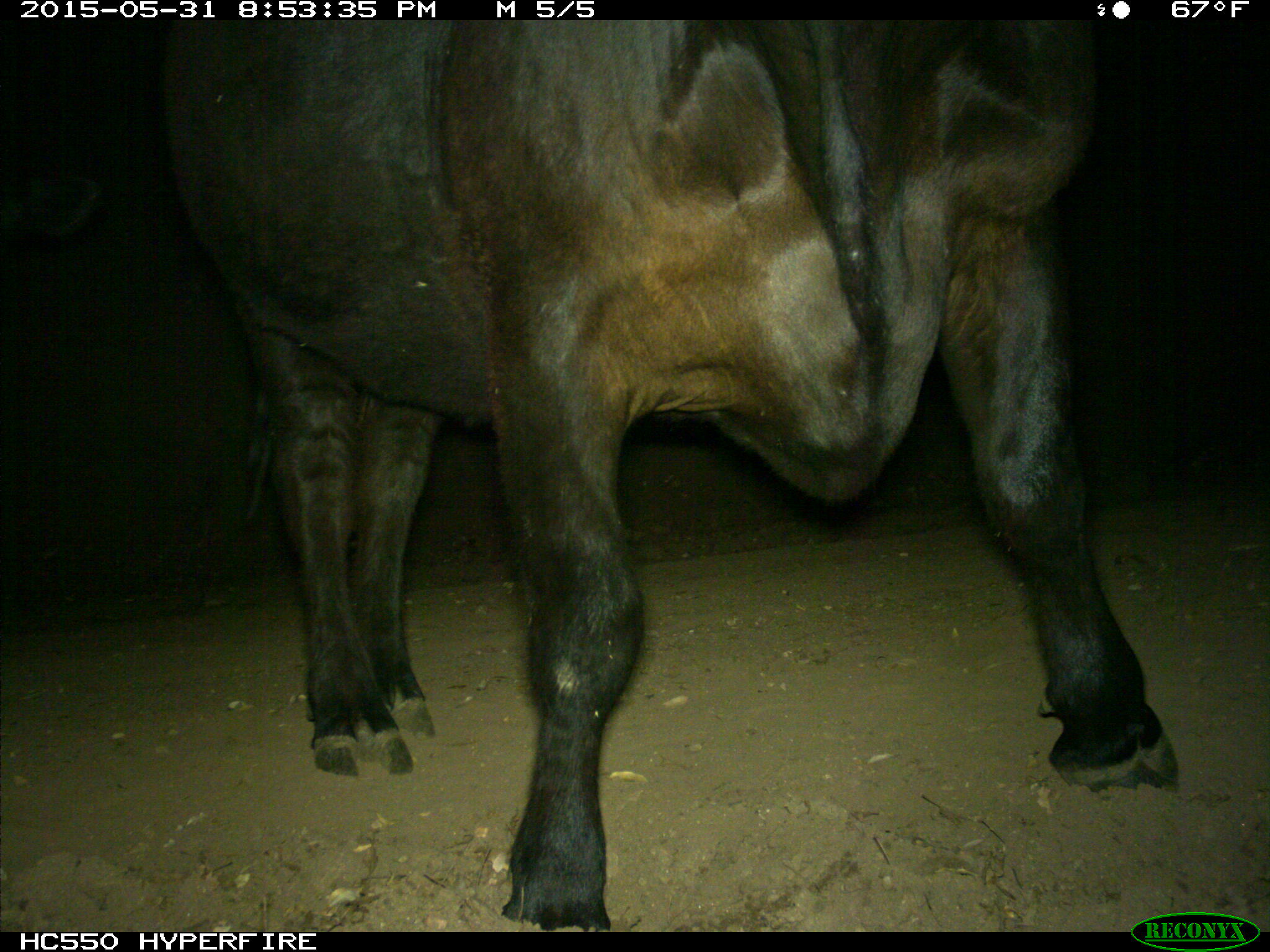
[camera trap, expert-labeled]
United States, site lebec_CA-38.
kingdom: Animalia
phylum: Chordata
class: Mammalia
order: Artiodactyla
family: Bovidae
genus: Bos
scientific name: Bos taurus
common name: domestic cow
Bos taurus (domestic cow).